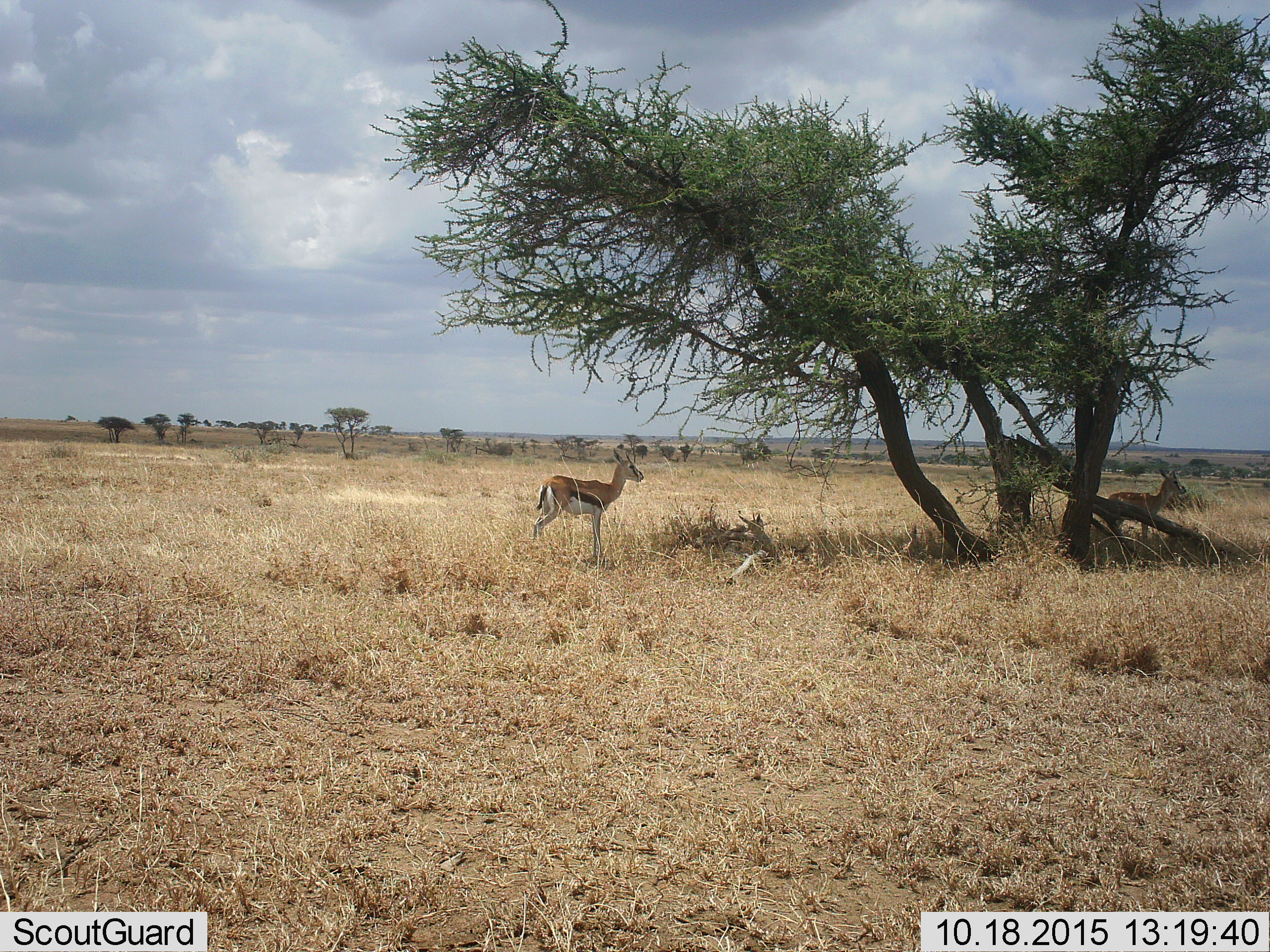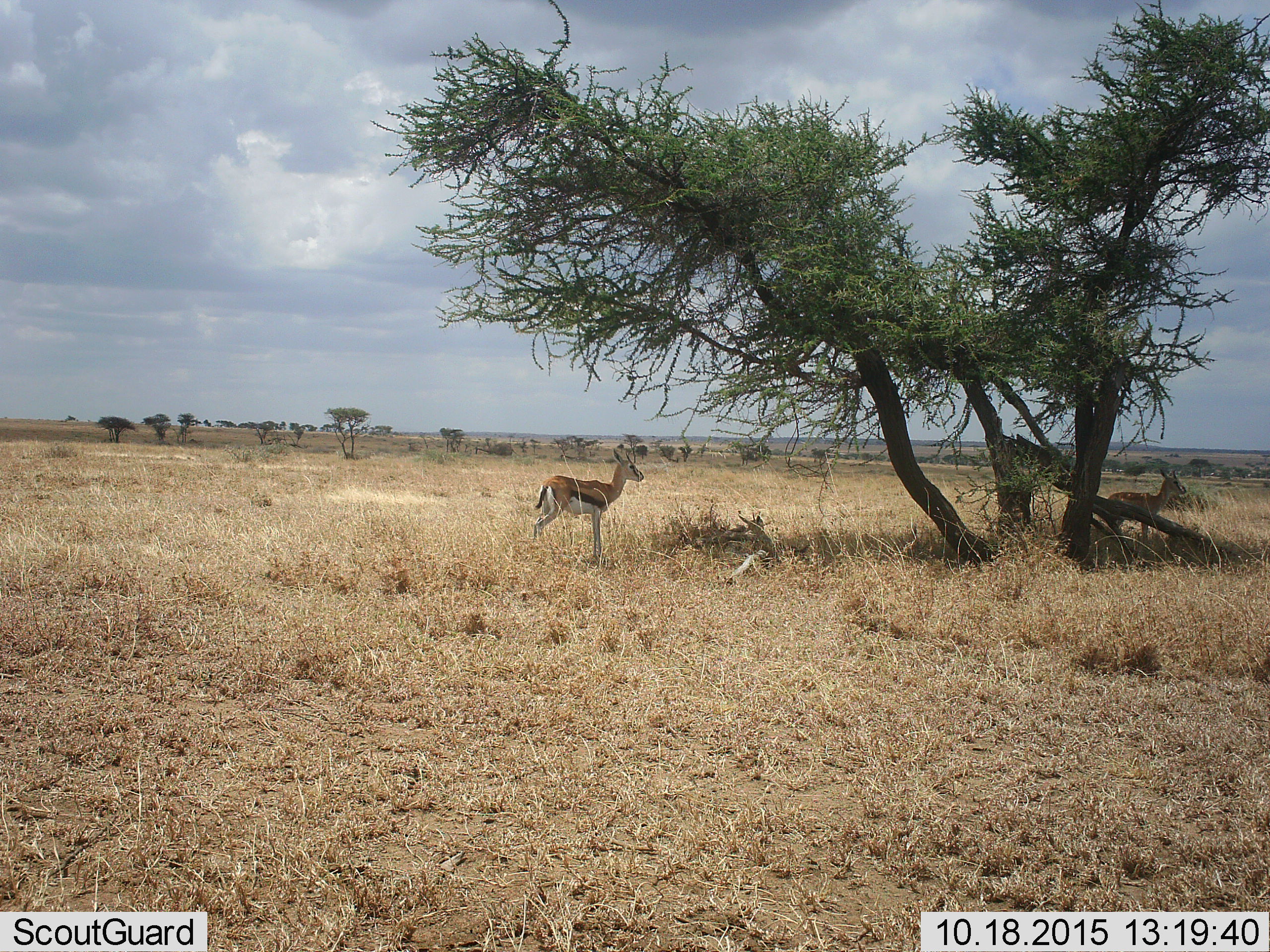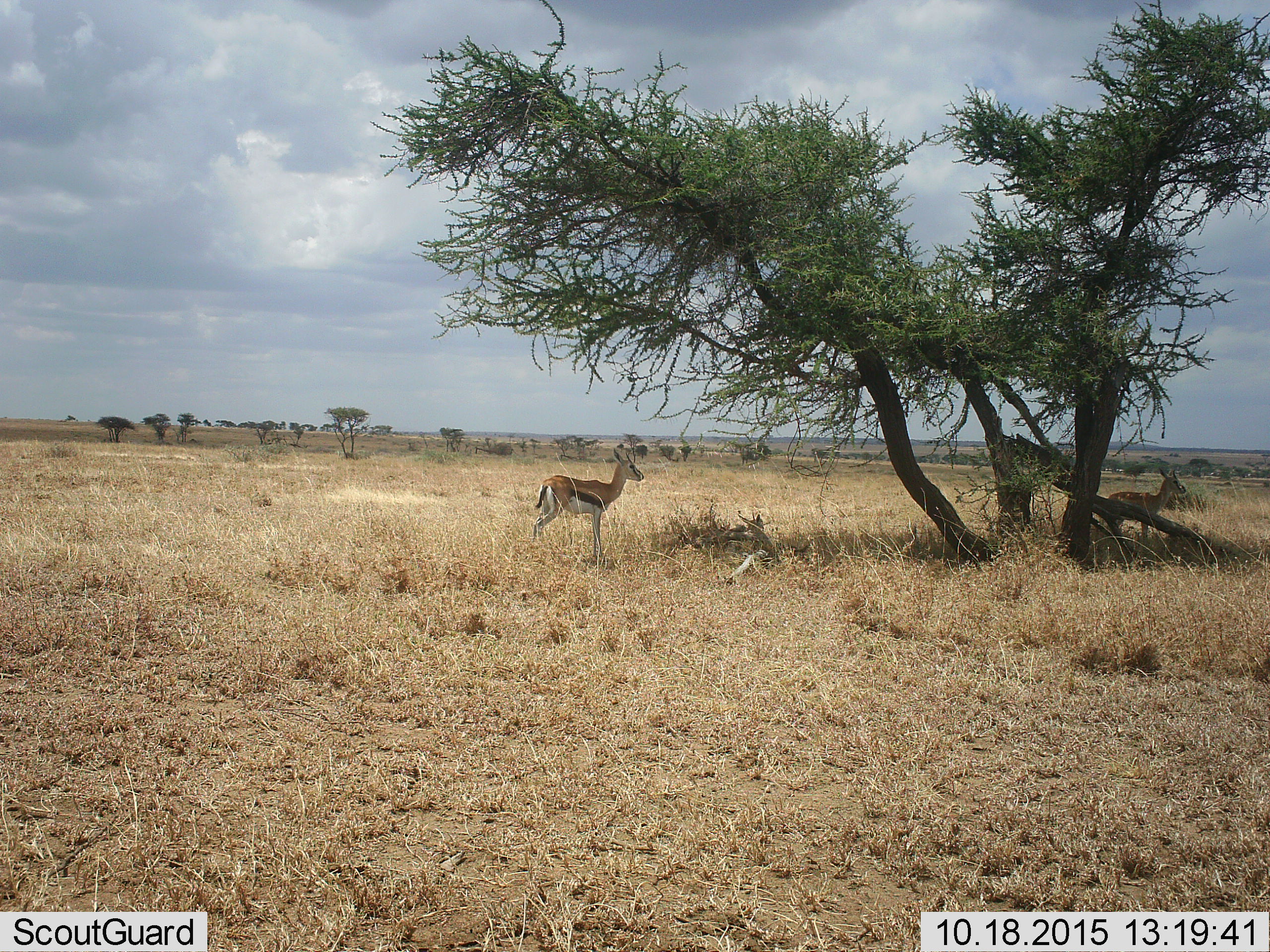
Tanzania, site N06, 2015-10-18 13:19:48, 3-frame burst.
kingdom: Animalia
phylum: Chordata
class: Mammalia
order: Artiodactyla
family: Bovidae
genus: Eudorcas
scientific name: Eudorcas thomsonii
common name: thomson's gazelle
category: gazellethomsons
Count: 2.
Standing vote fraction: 78%.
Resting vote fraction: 33%.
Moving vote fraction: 11%.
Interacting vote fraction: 0%.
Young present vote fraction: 11%.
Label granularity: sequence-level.